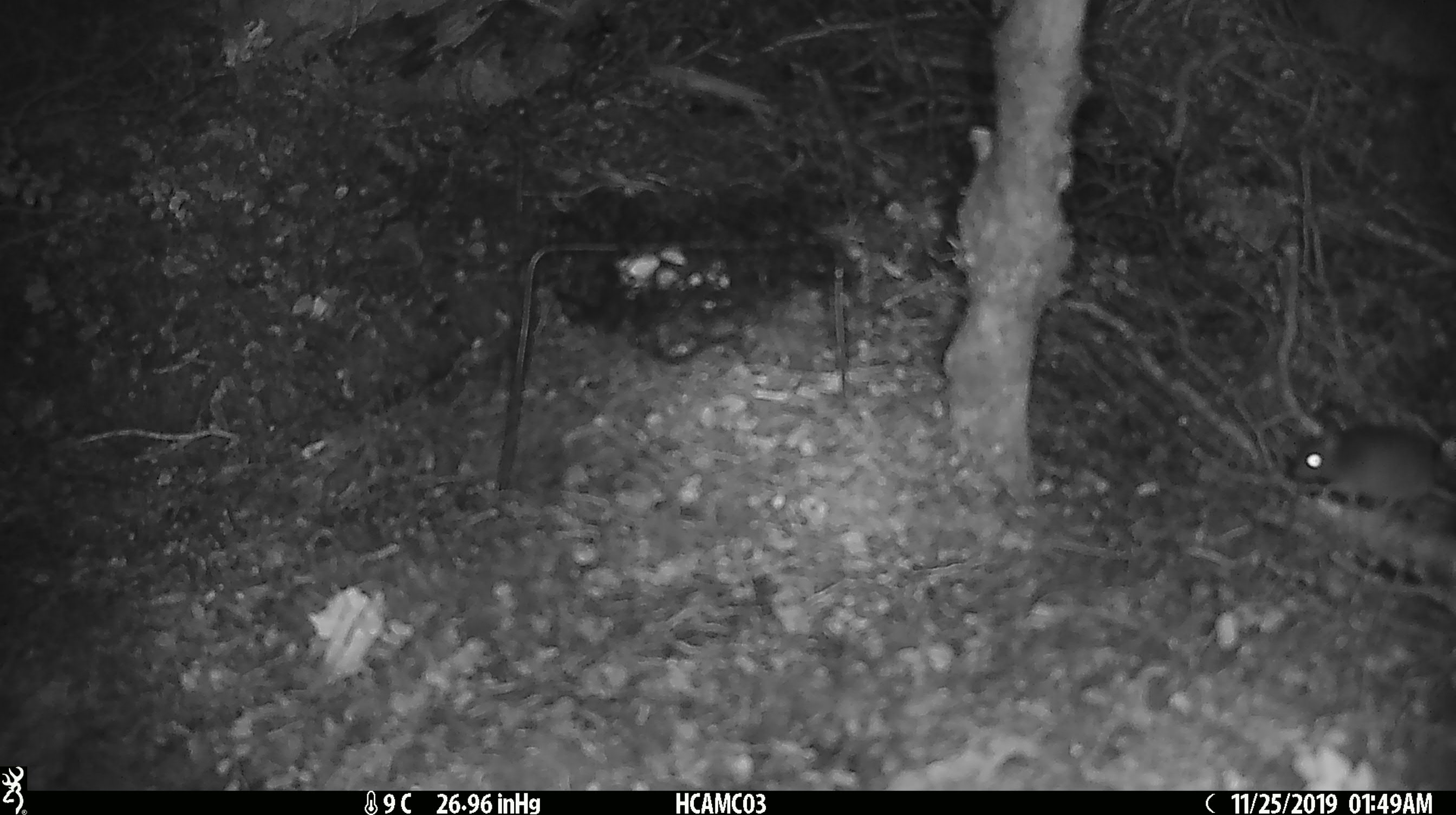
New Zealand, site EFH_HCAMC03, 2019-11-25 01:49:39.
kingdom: Animalia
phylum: Chordata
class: Mammalia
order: Rodentia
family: Muridae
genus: Mus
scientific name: Mus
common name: mouse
Mouse (Mus).